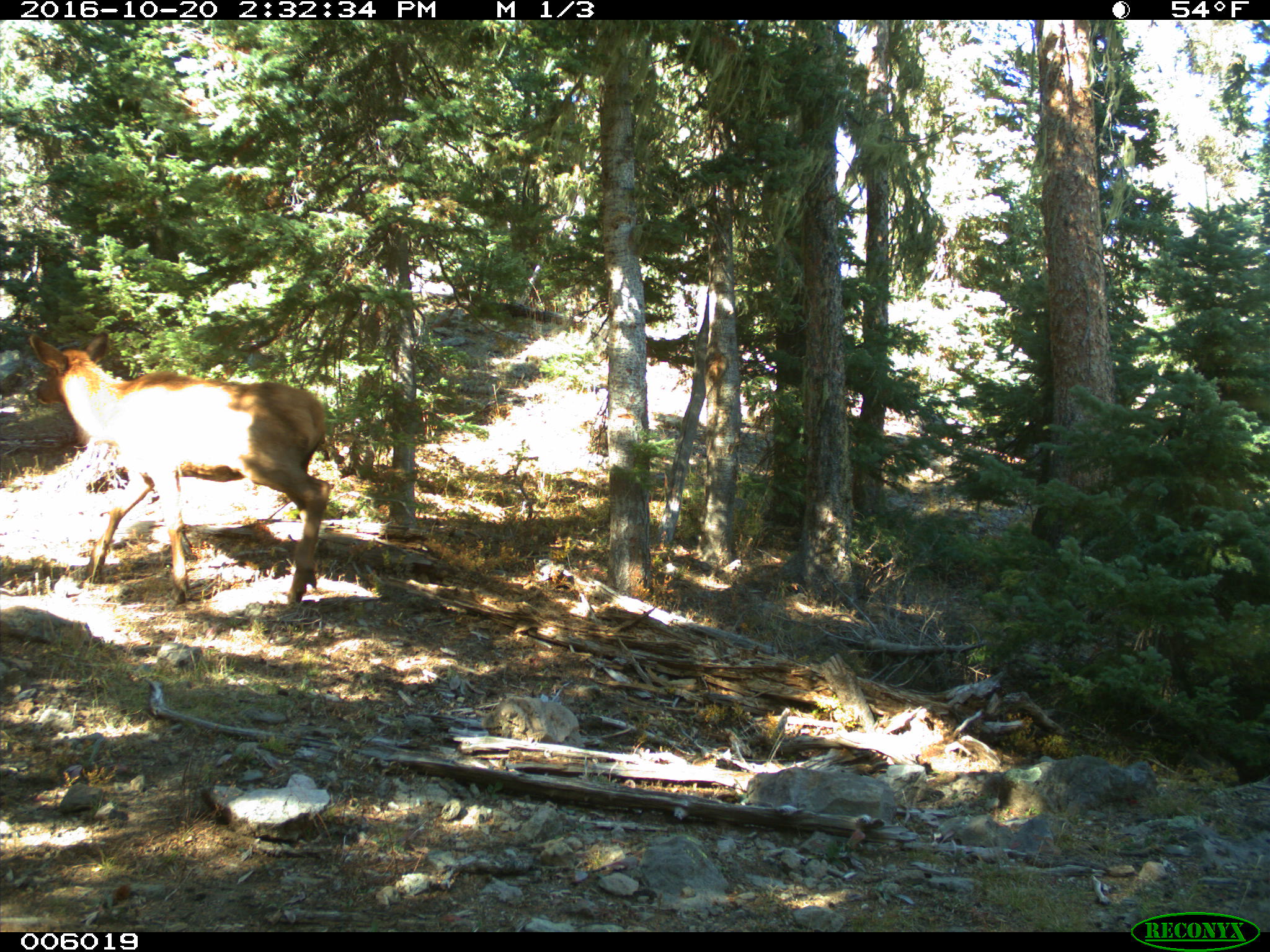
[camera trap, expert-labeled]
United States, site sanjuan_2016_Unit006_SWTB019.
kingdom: Animalia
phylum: Chordata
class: Mammalia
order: Artiodactyla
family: Cervidae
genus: Cervus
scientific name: Cervus elaphus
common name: red deer